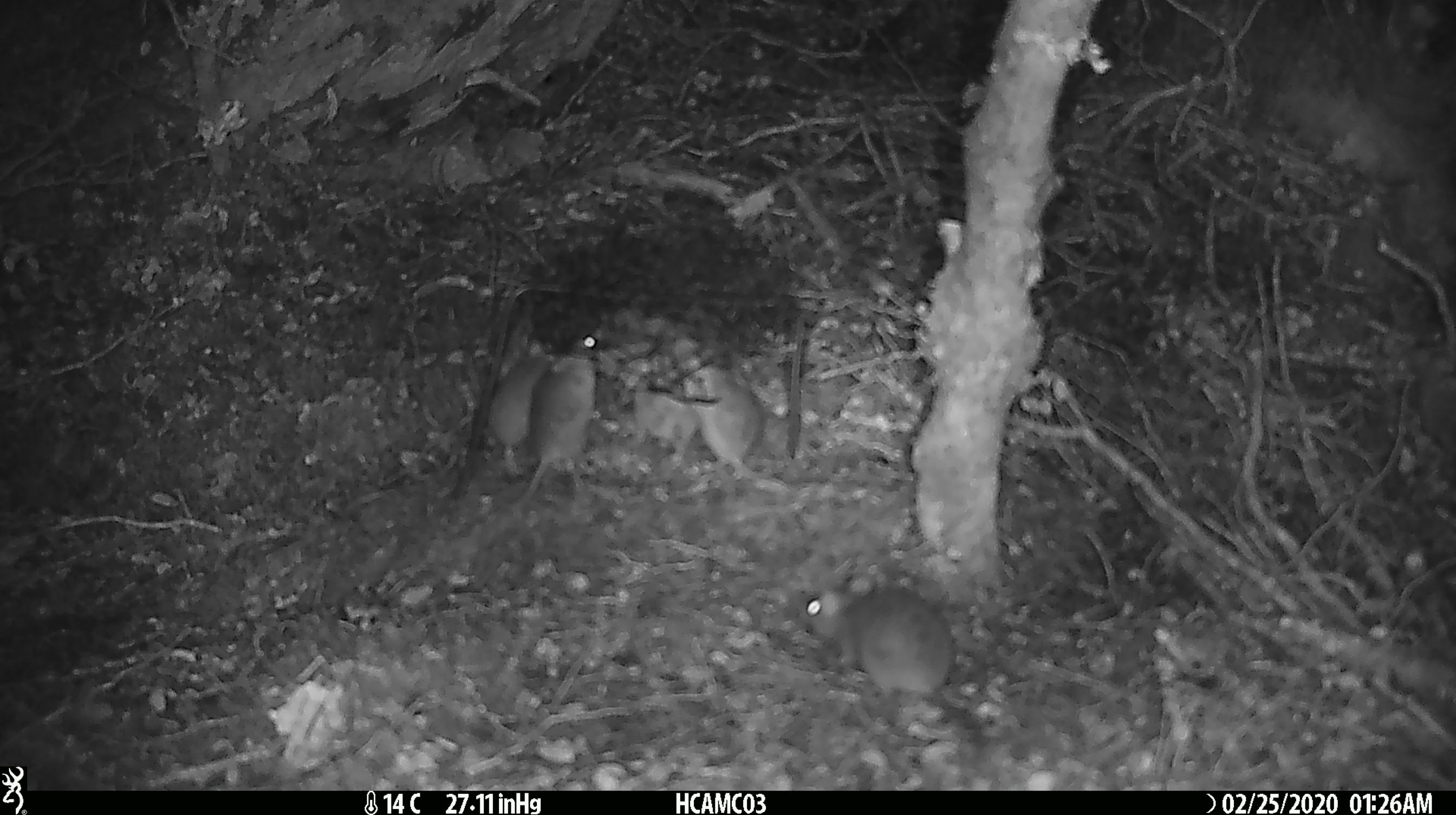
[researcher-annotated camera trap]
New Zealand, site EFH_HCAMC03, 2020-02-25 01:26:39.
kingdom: Animalia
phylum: Chordata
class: Mammalia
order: Rodentia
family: Muridae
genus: Mus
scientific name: Mus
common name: mouse